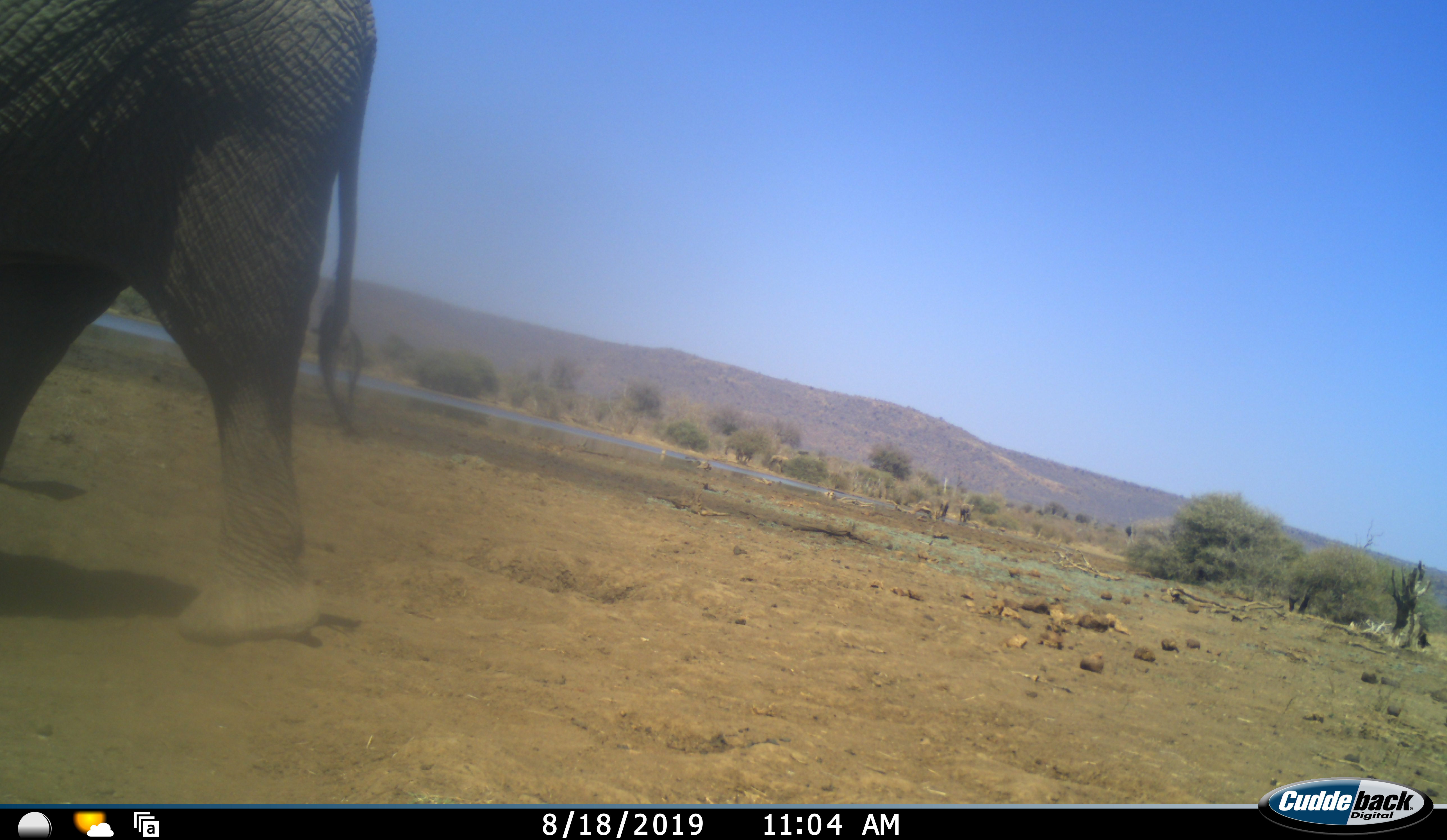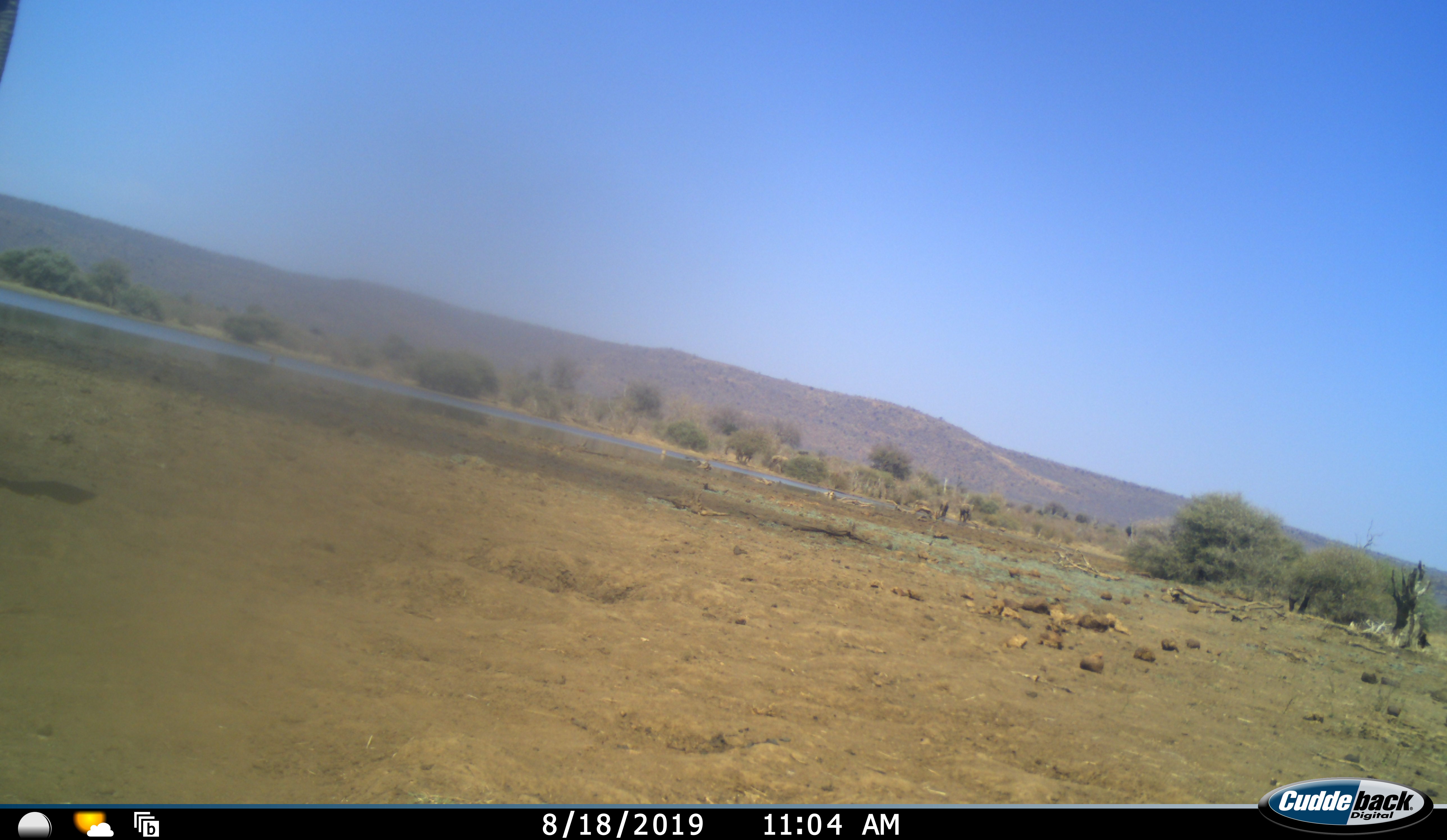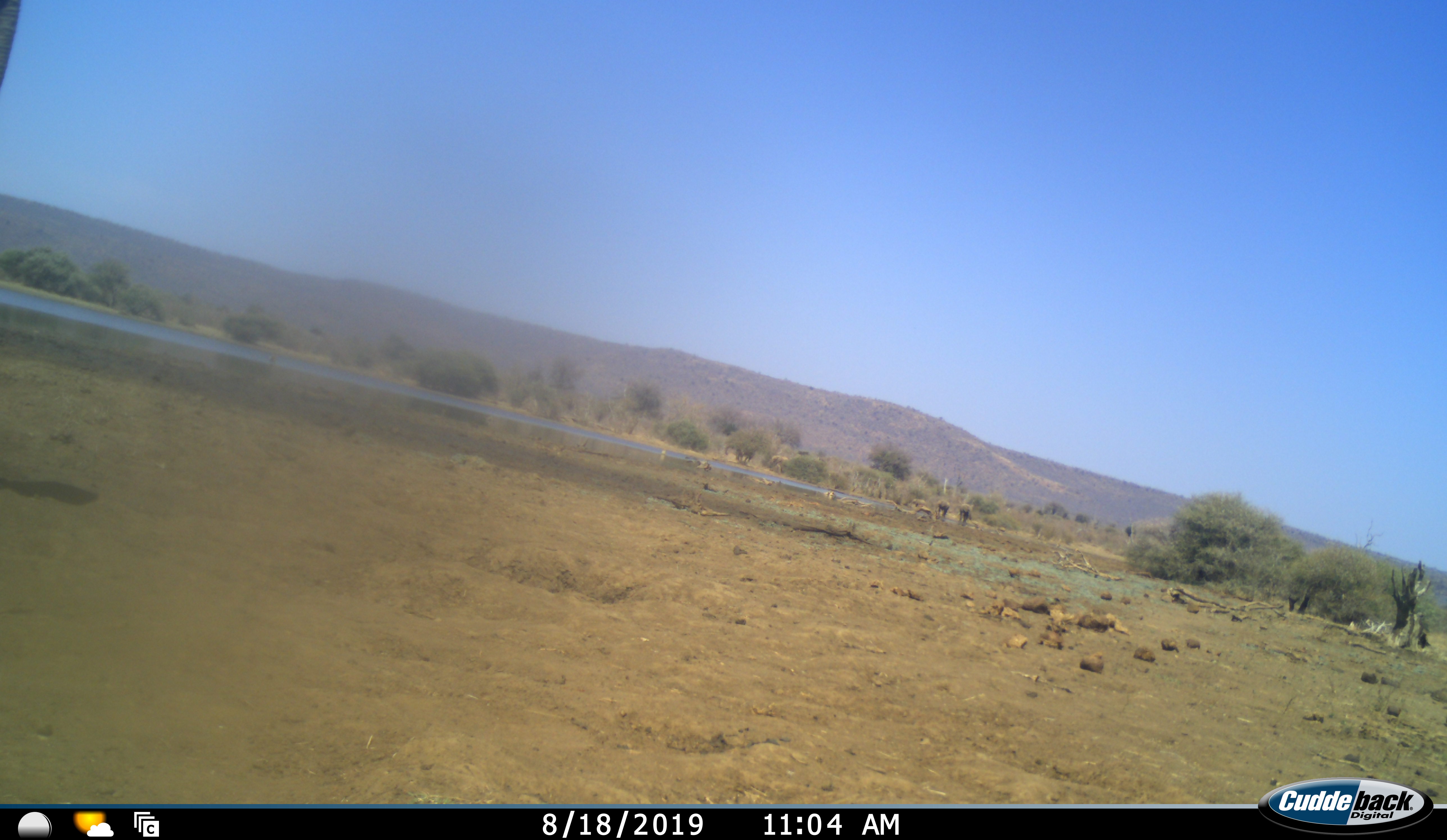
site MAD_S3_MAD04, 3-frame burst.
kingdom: Animalia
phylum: Chordata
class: Mammalia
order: Proboscidea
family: Elephantidae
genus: Loxodonta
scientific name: Loxodonta africana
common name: african bush elephant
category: elephant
Elephant (african bush elephant) (Loxodonta africana), count 1. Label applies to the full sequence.